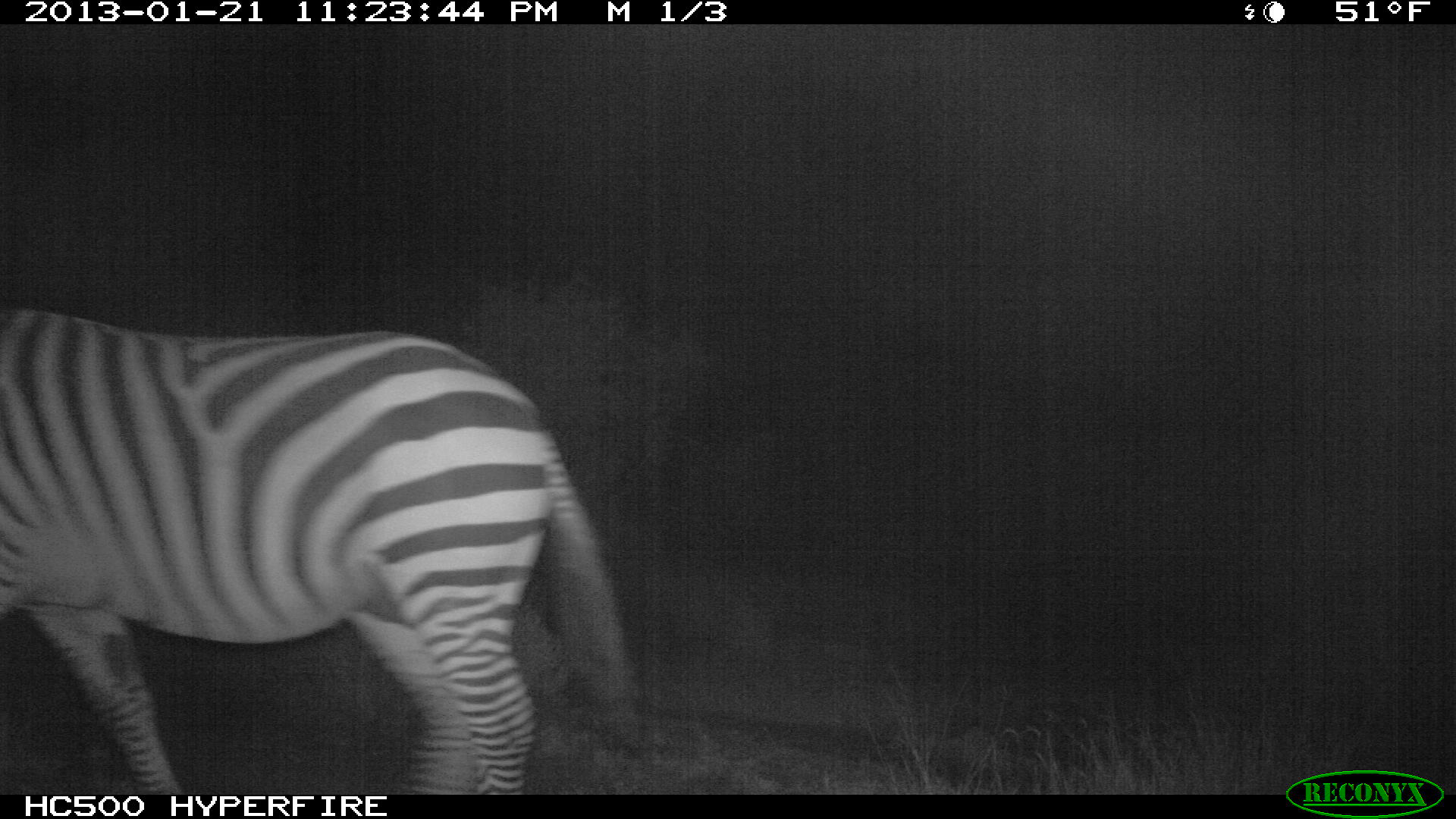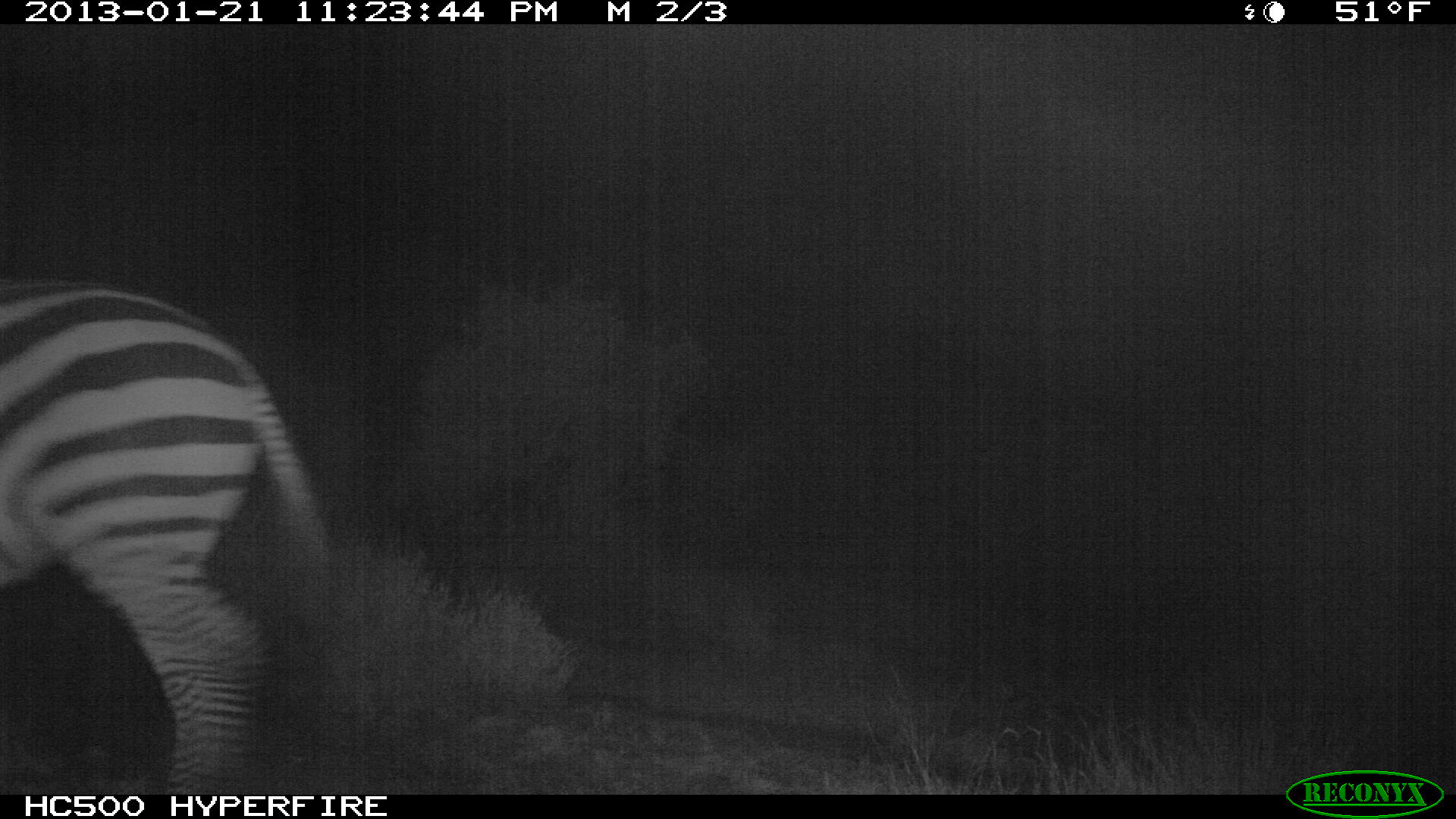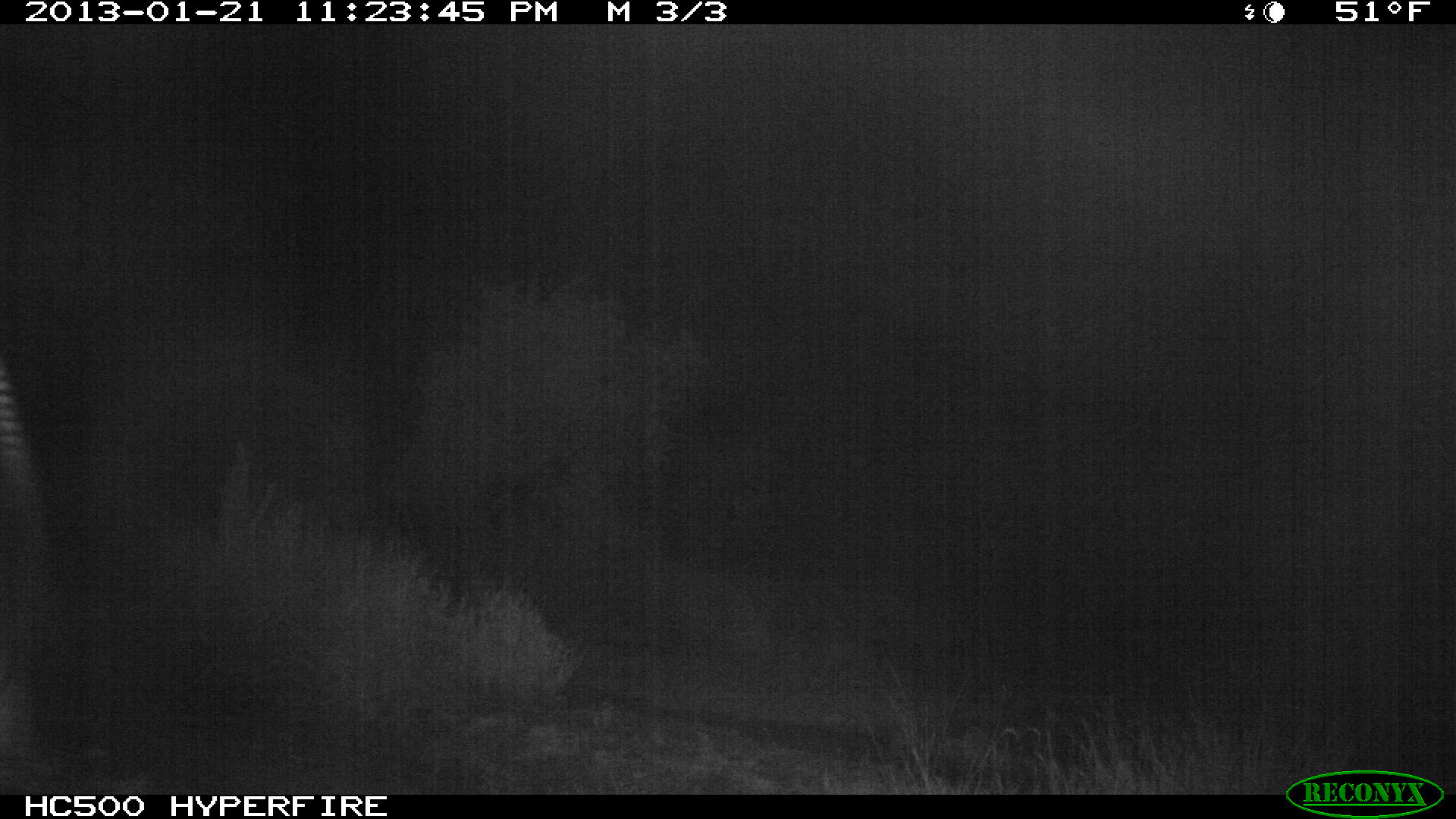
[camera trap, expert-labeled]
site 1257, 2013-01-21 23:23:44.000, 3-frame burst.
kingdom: Animalia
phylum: Chordata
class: Mammalia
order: Perissodactyla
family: Equidae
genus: Equus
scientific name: Equus quagga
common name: plains zebra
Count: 1.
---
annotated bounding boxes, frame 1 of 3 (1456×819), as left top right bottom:
equus quagga: 0 305 636 792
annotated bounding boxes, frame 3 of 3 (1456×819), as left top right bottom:
equus quagga: 0 322 33 753